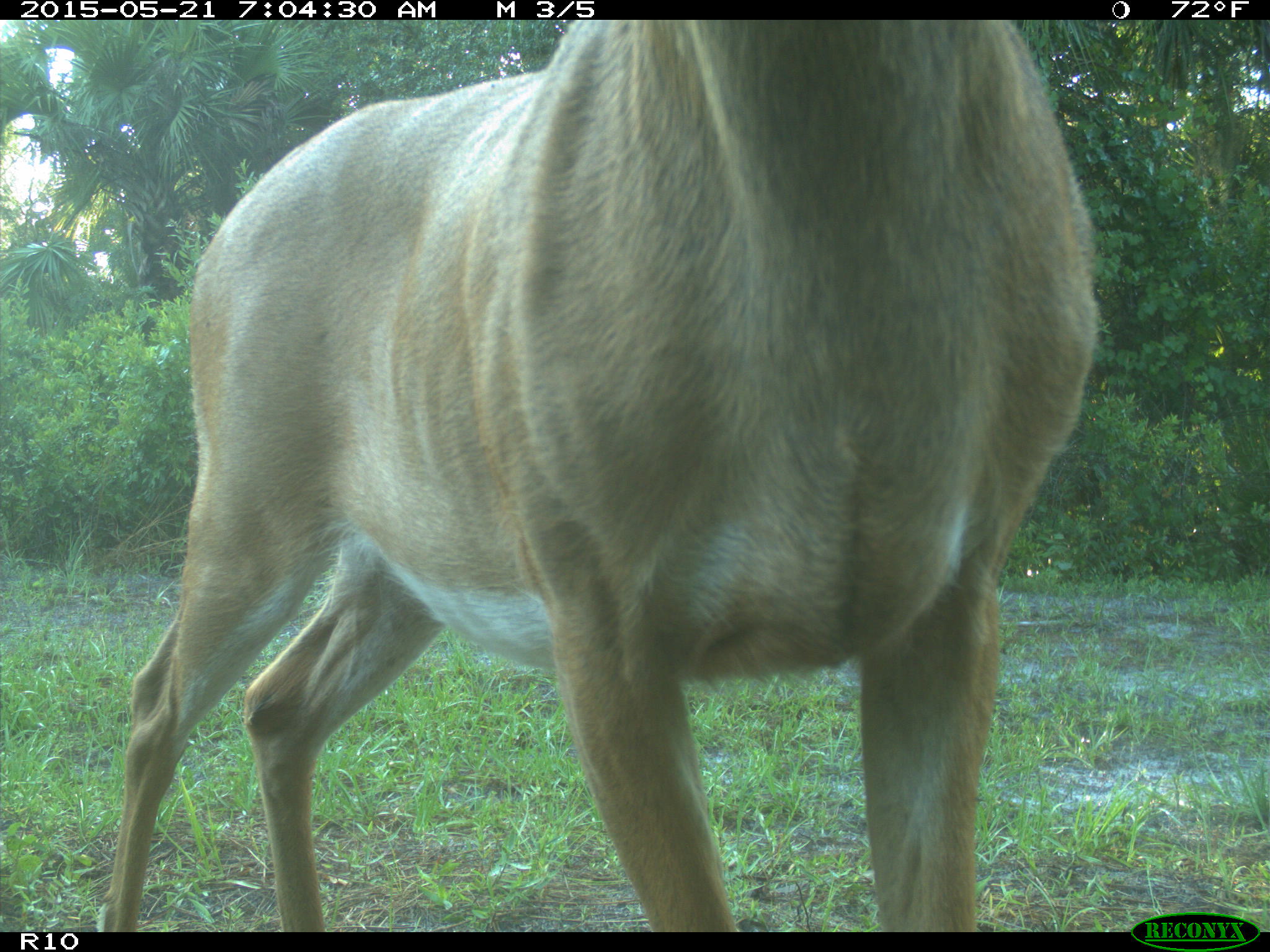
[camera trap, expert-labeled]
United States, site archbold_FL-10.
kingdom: Animalia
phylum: Chordata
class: Mammalia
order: Artiodactyla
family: Cervidae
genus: Odocoileus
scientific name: Odocoileus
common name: deer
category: unidentified deer